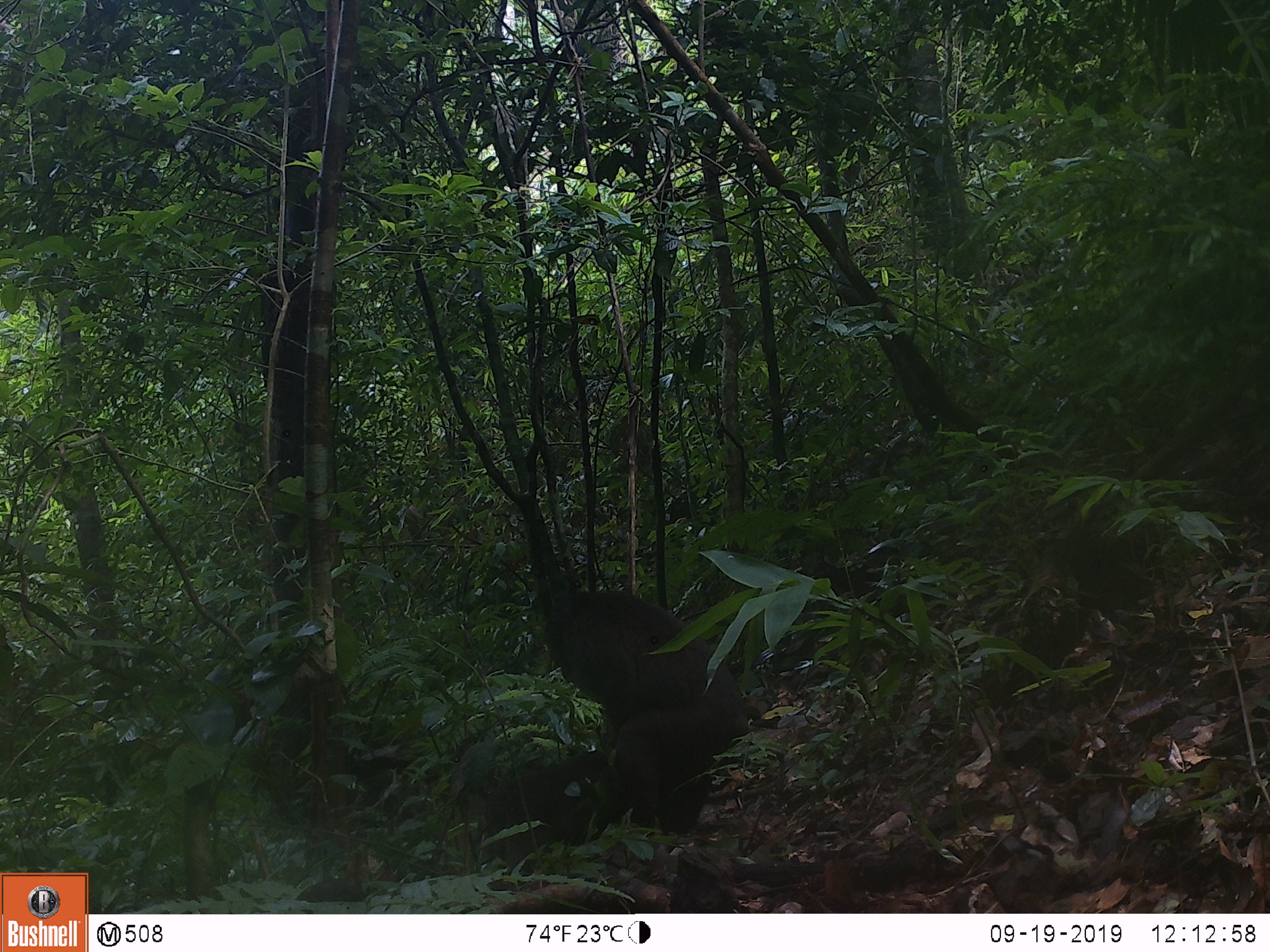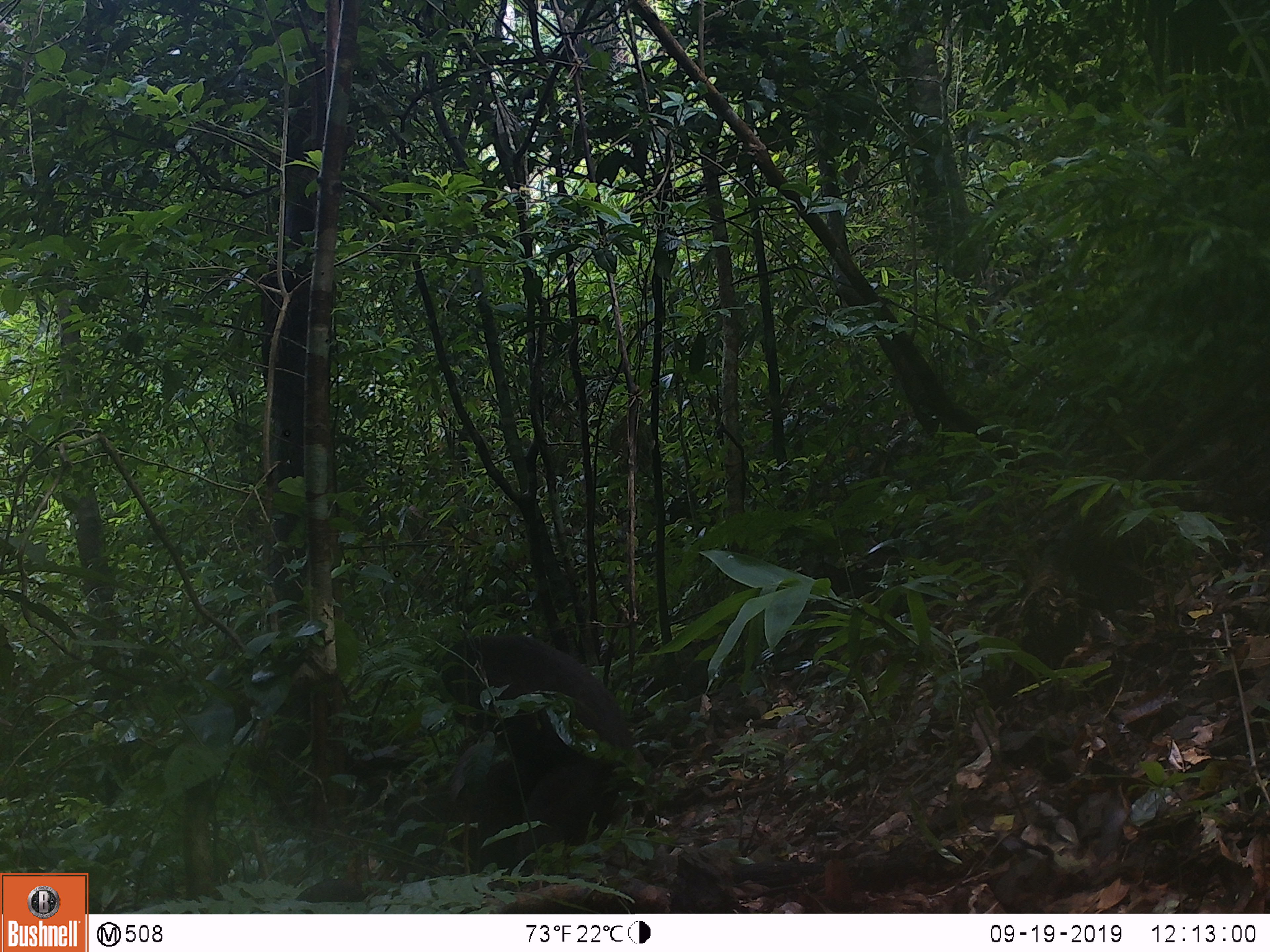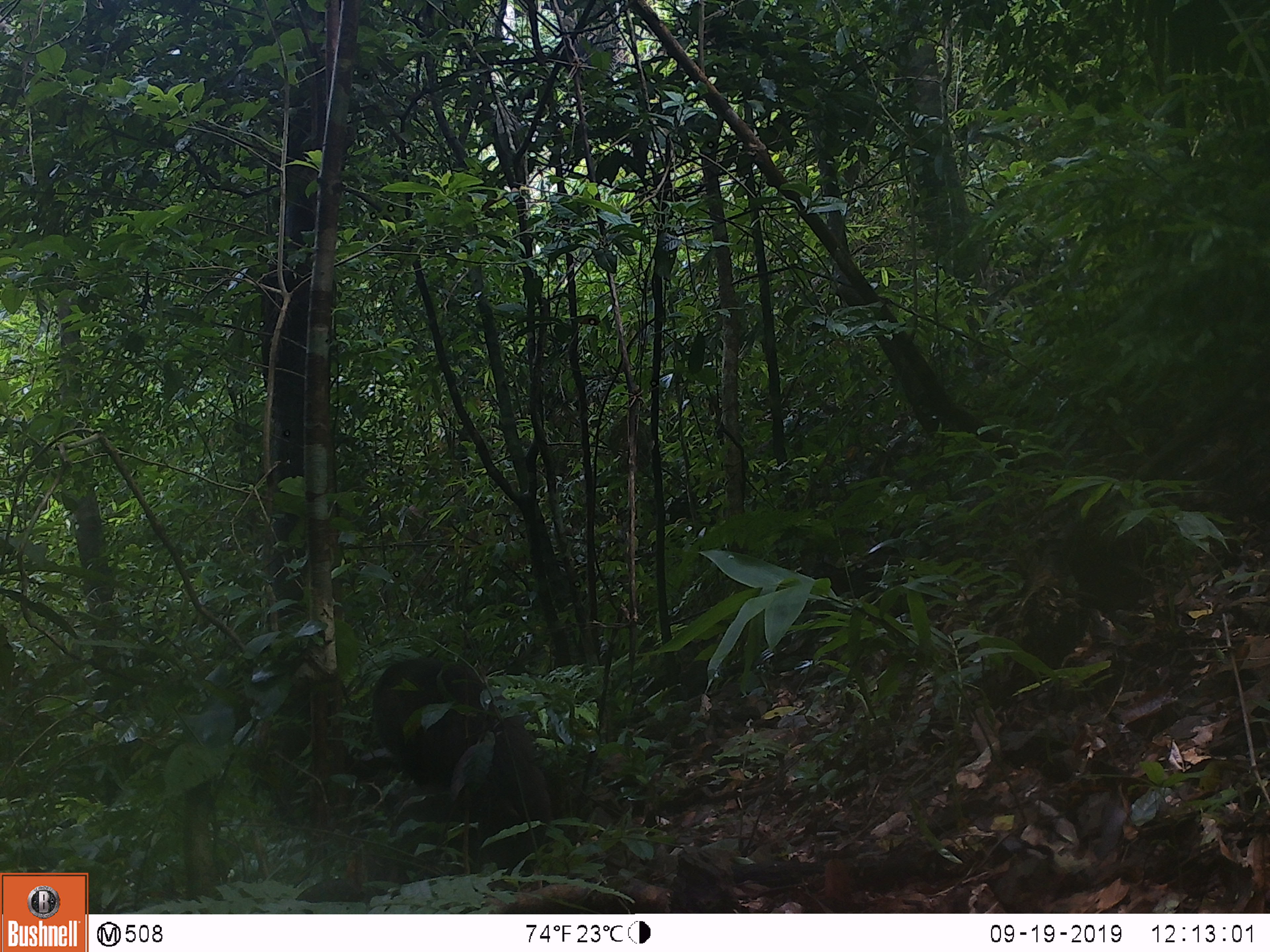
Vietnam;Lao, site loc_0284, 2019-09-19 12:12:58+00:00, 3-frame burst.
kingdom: Animalia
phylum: Chordata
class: Mammalia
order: Primates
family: Cercopithecidae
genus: Macaca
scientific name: Macaca arctoides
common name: stump-tailed macaque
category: stump tailed macaque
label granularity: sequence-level